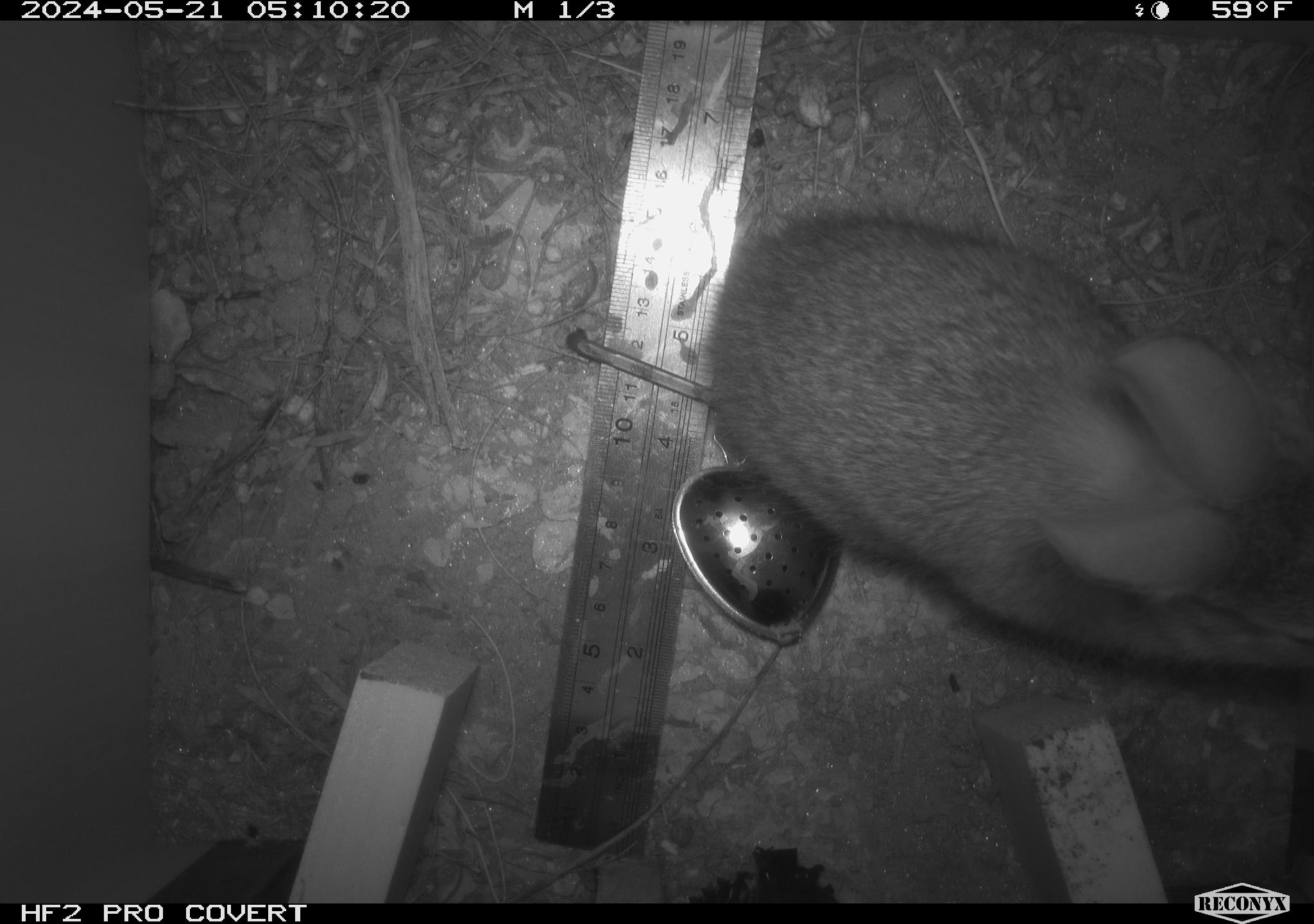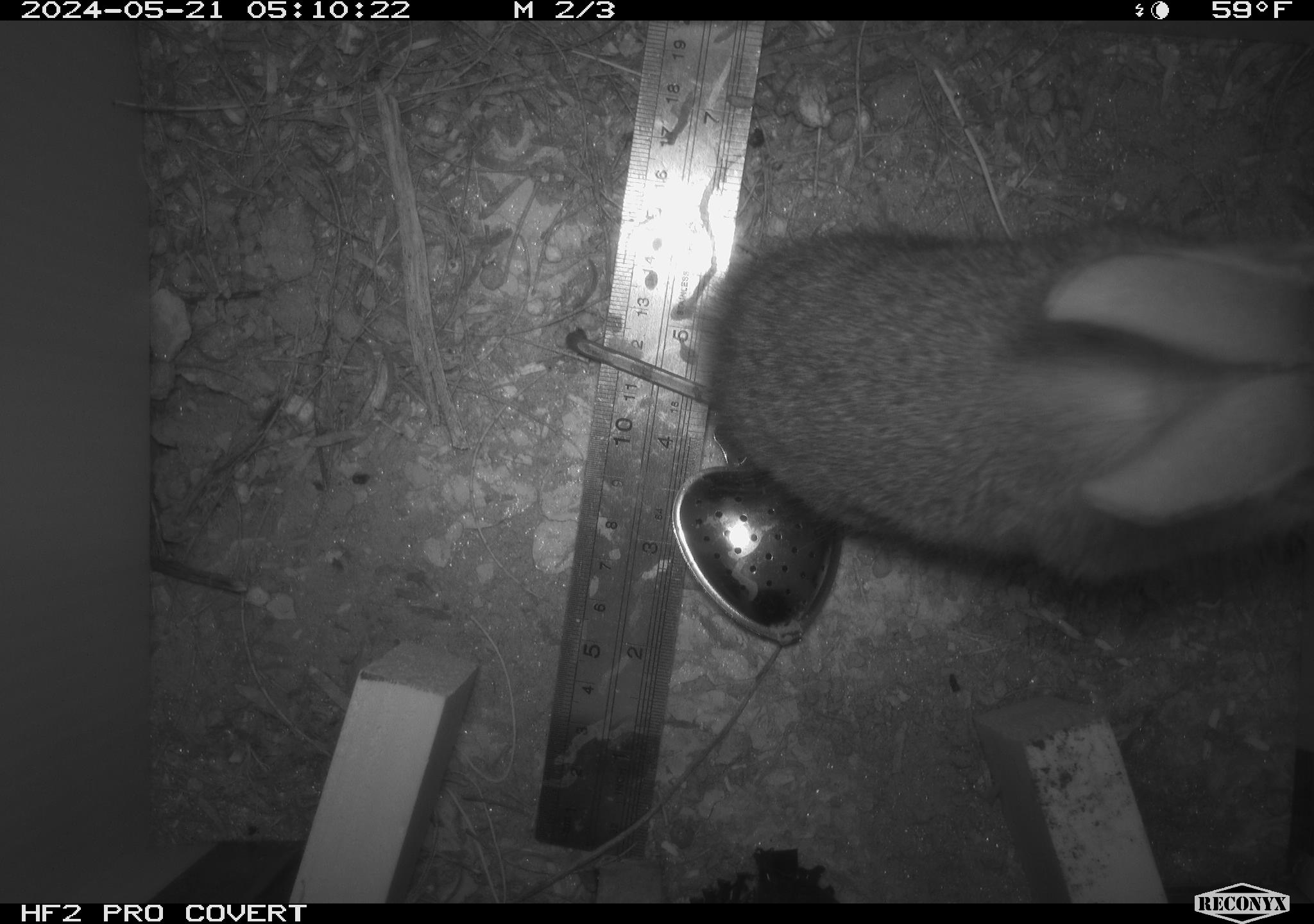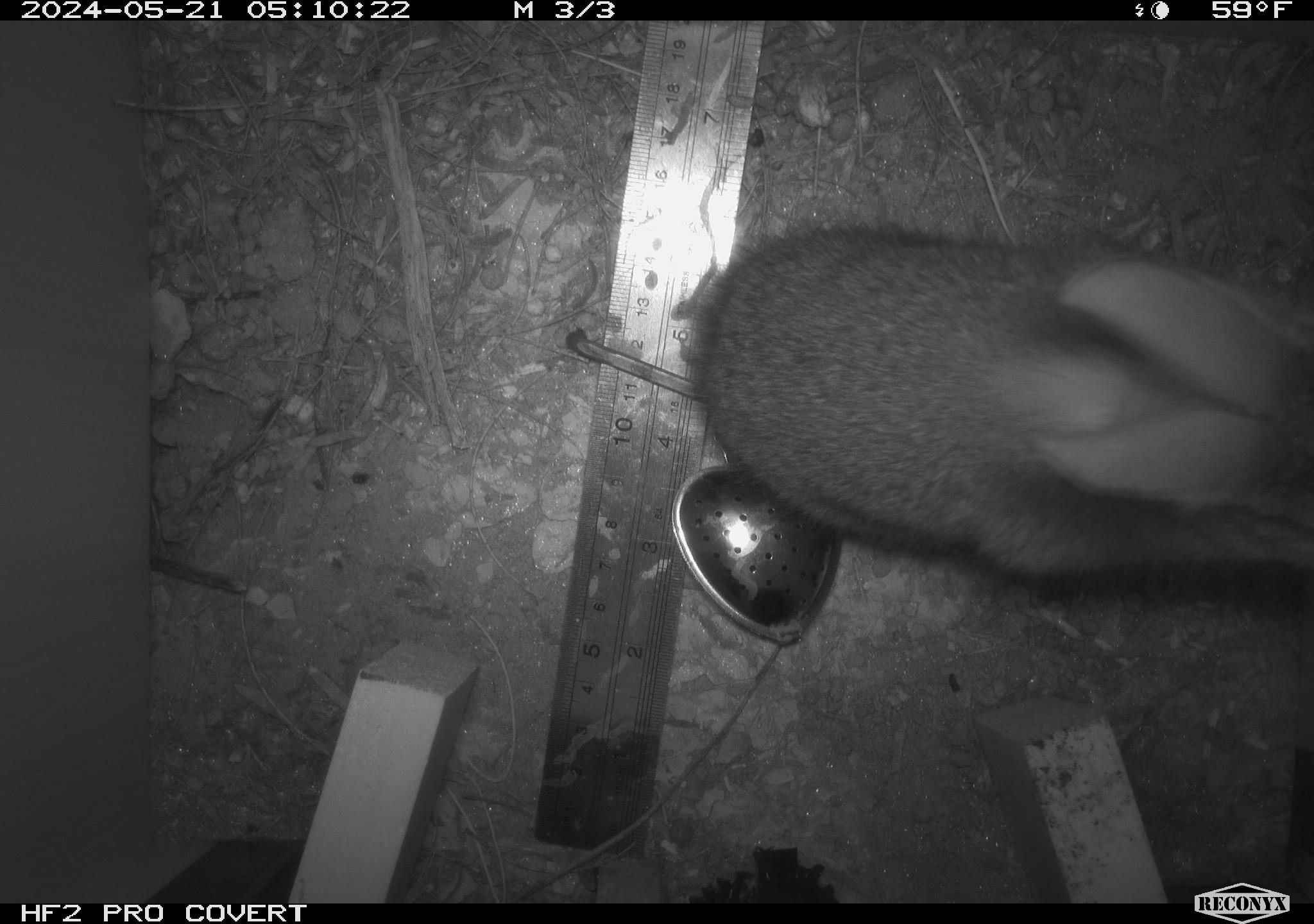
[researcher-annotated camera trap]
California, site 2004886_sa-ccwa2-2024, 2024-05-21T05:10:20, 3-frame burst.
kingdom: Animalia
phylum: Chordata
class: Mammalia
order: Lagomorpha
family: Leporidae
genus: Sylvilagus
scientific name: Sylvilagus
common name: cottontail rabbits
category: sylvilagus species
Sylvilagus species (cottontail rabbits) (Sylvilagus).